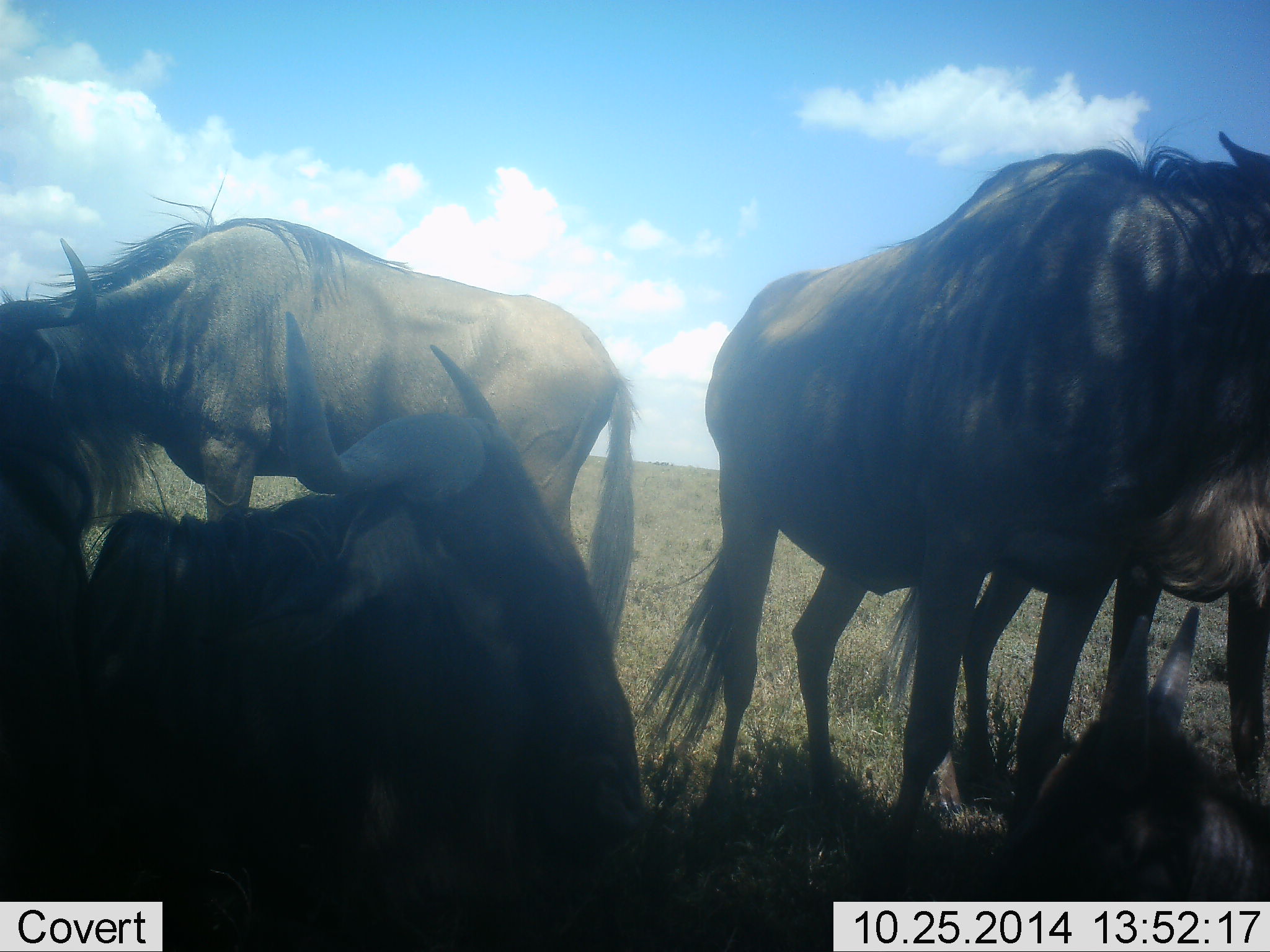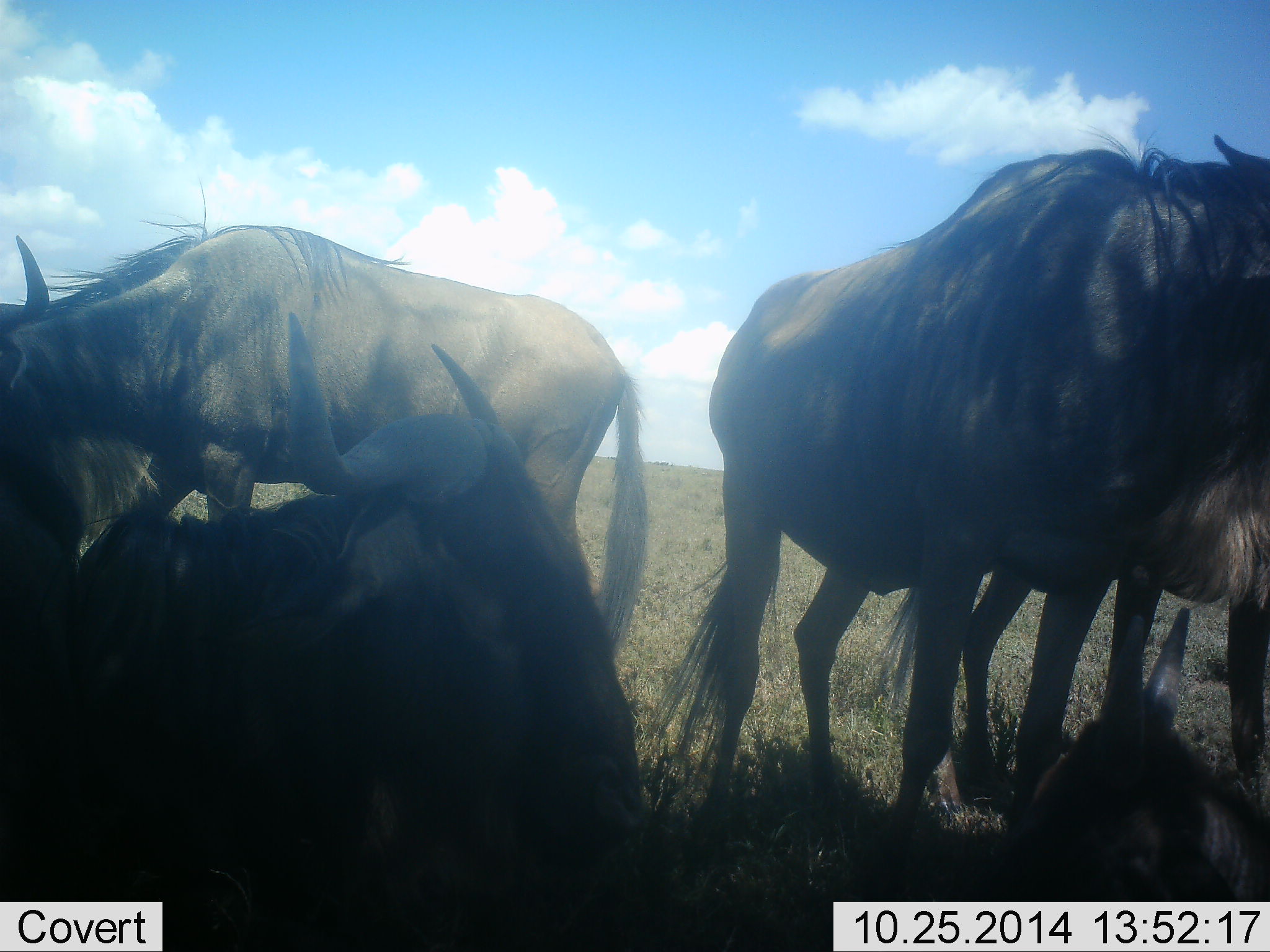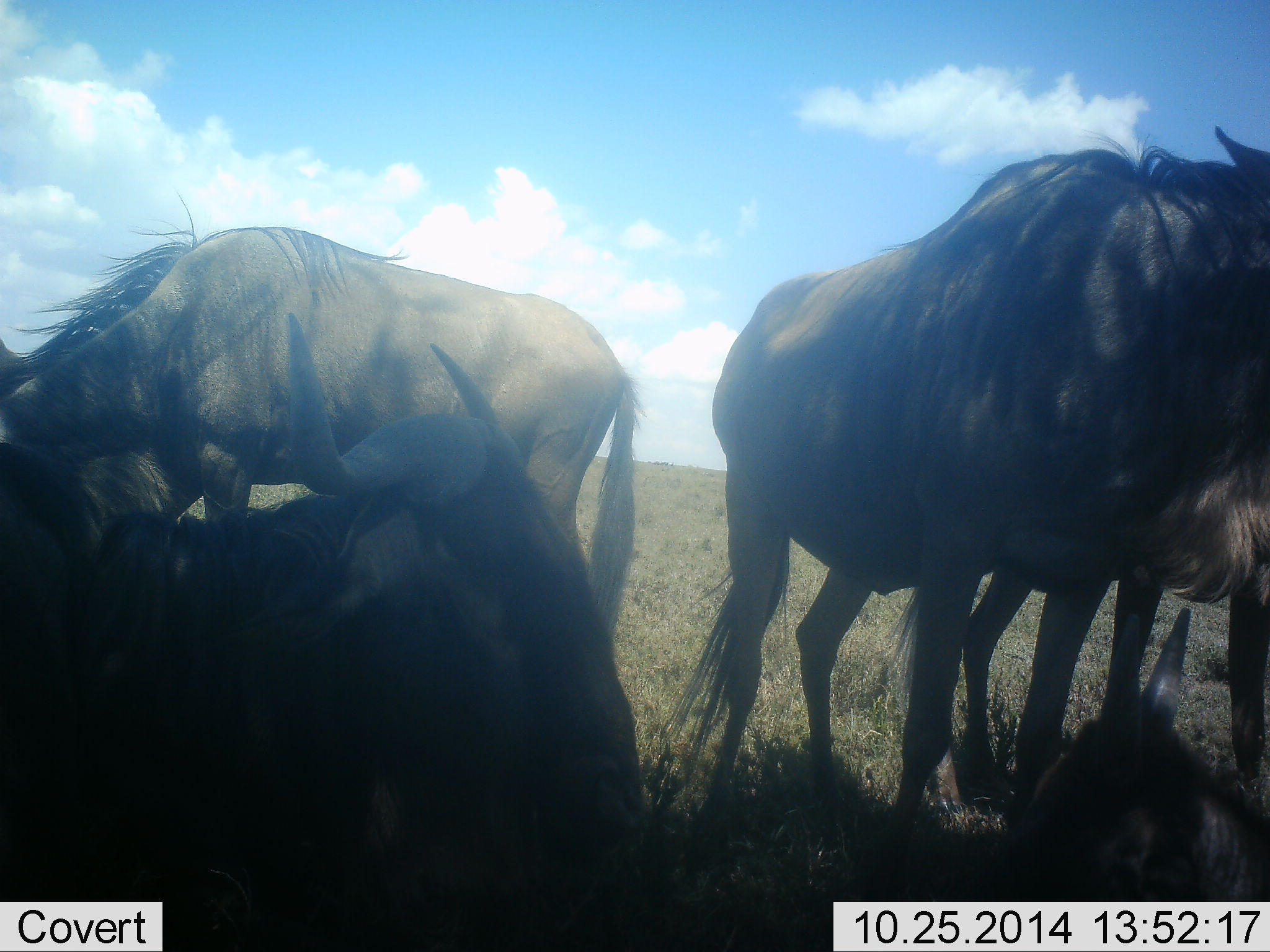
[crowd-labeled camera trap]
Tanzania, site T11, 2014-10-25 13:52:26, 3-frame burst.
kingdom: Animalia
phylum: Chordata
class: Mammalia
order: Artiodactyla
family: Bovidae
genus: Connochaetes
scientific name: Connochaetes taurinus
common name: blue wildebeest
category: wildebeest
Wildebeest (blue wildebeest) (Connochaetes taurinus), count 5. Behavior (volunteer vote fractions): standing 50%, resting 100%, moving 0%, interacting 0%. Young present (vote fraction): 0%. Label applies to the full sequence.